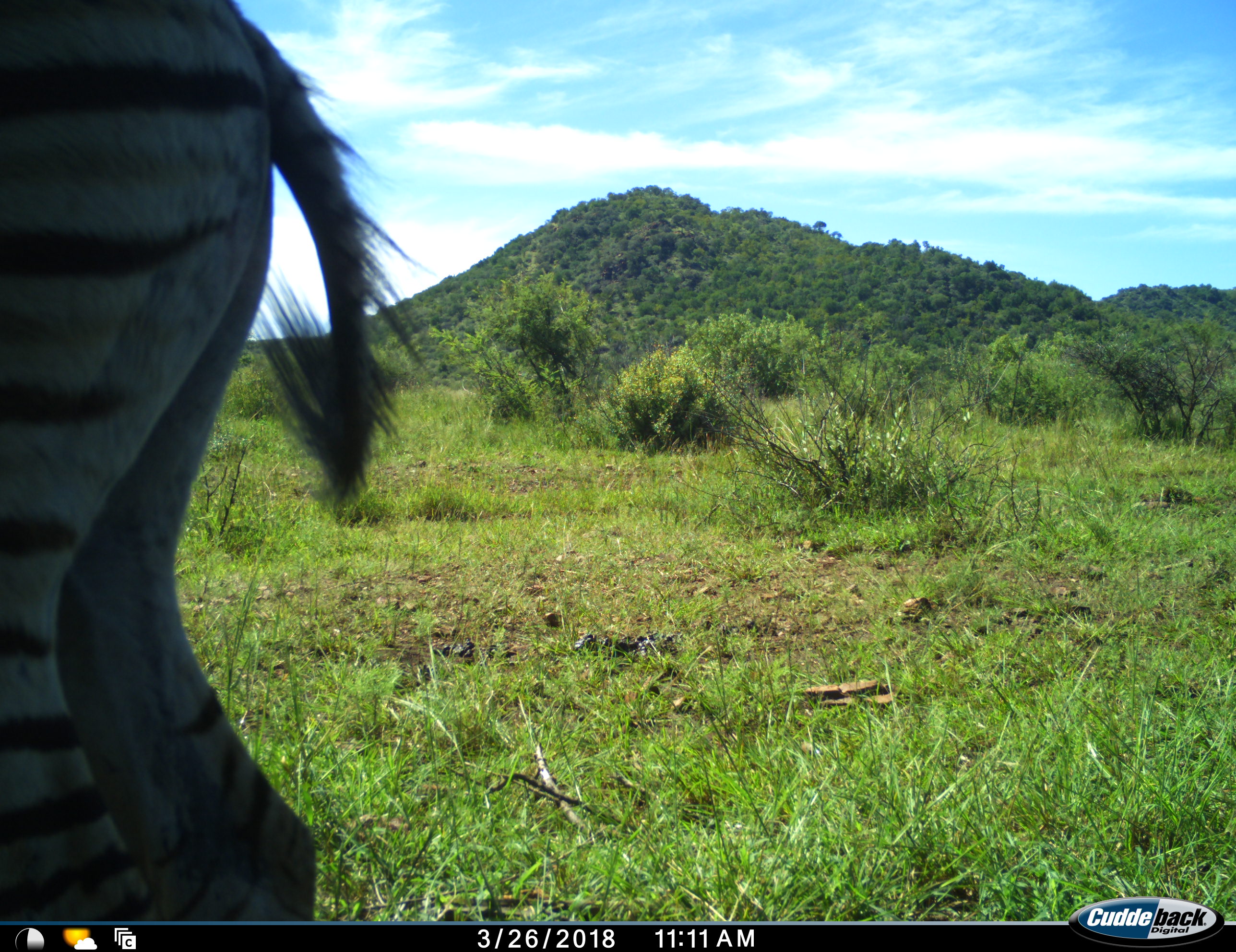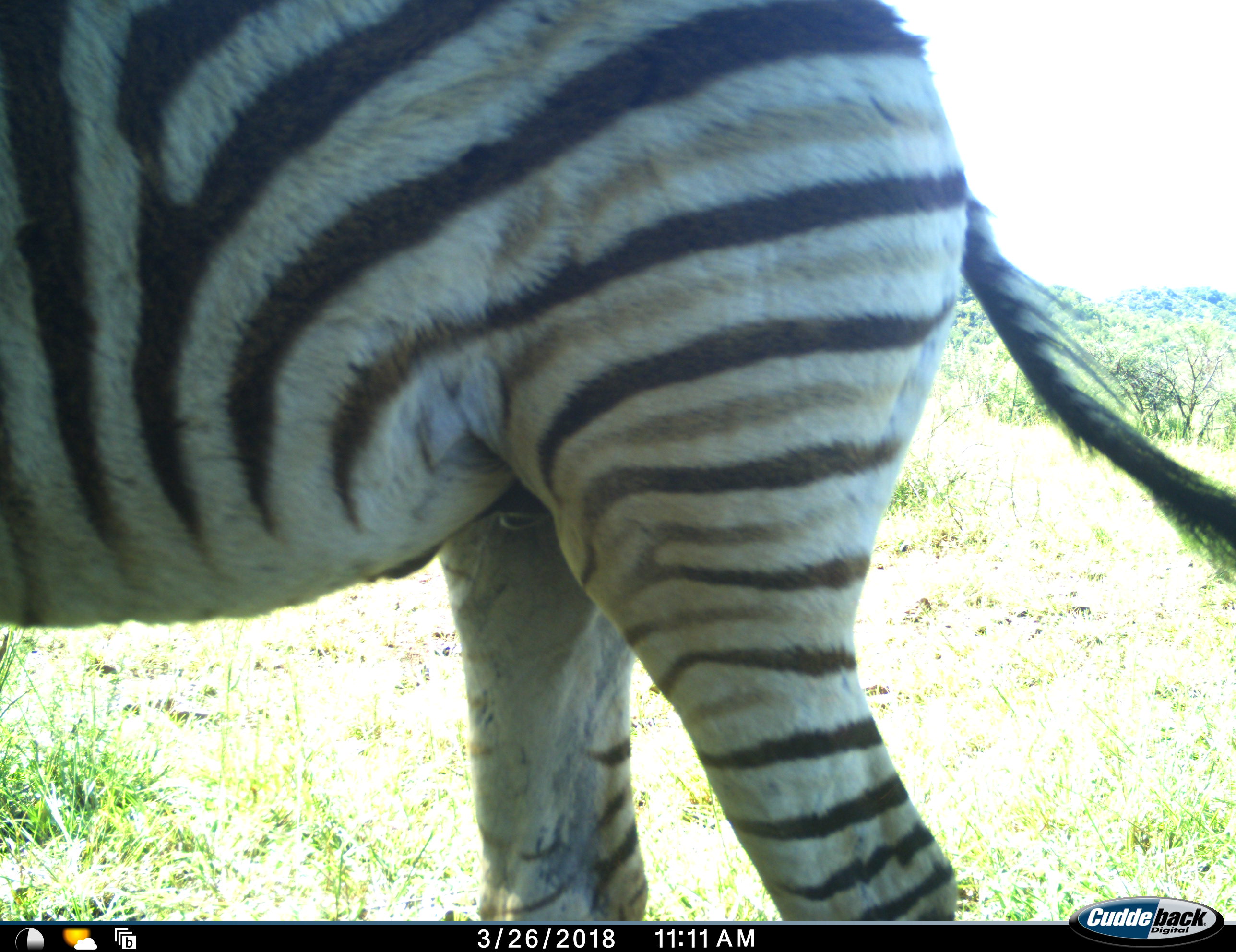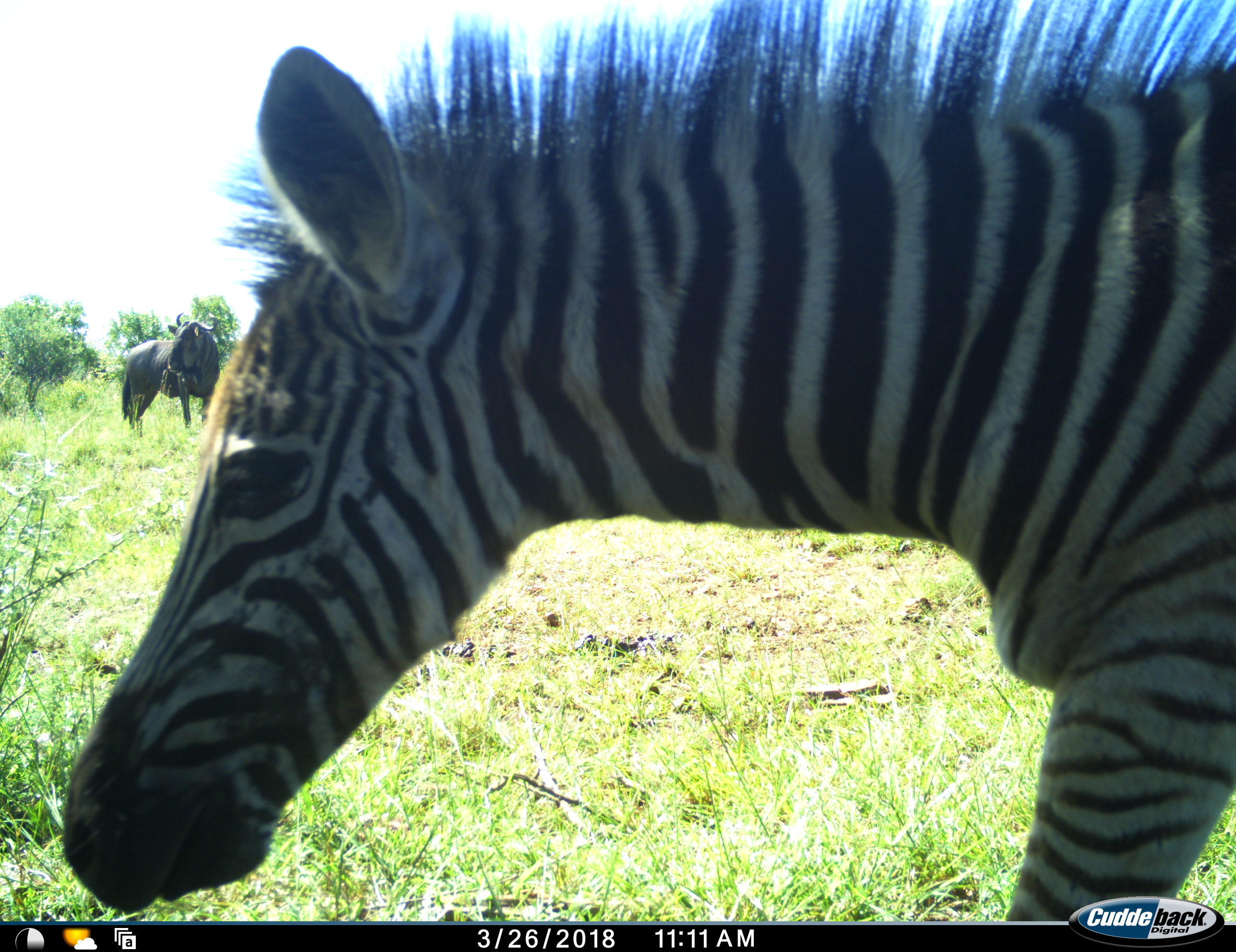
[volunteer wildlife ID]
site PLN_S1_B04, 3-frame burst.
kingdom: Animalia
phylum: Chordata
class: Mammalia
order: Perissodactyla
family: Equidae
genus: Equus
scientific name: Equus quagga burchellii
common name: burchell's zebra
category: zebraburchells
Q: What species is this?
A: Zebraburchells (burchell's zebra) (Equus quagga burchellii).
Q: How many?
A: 1.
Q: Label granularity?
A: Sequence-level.